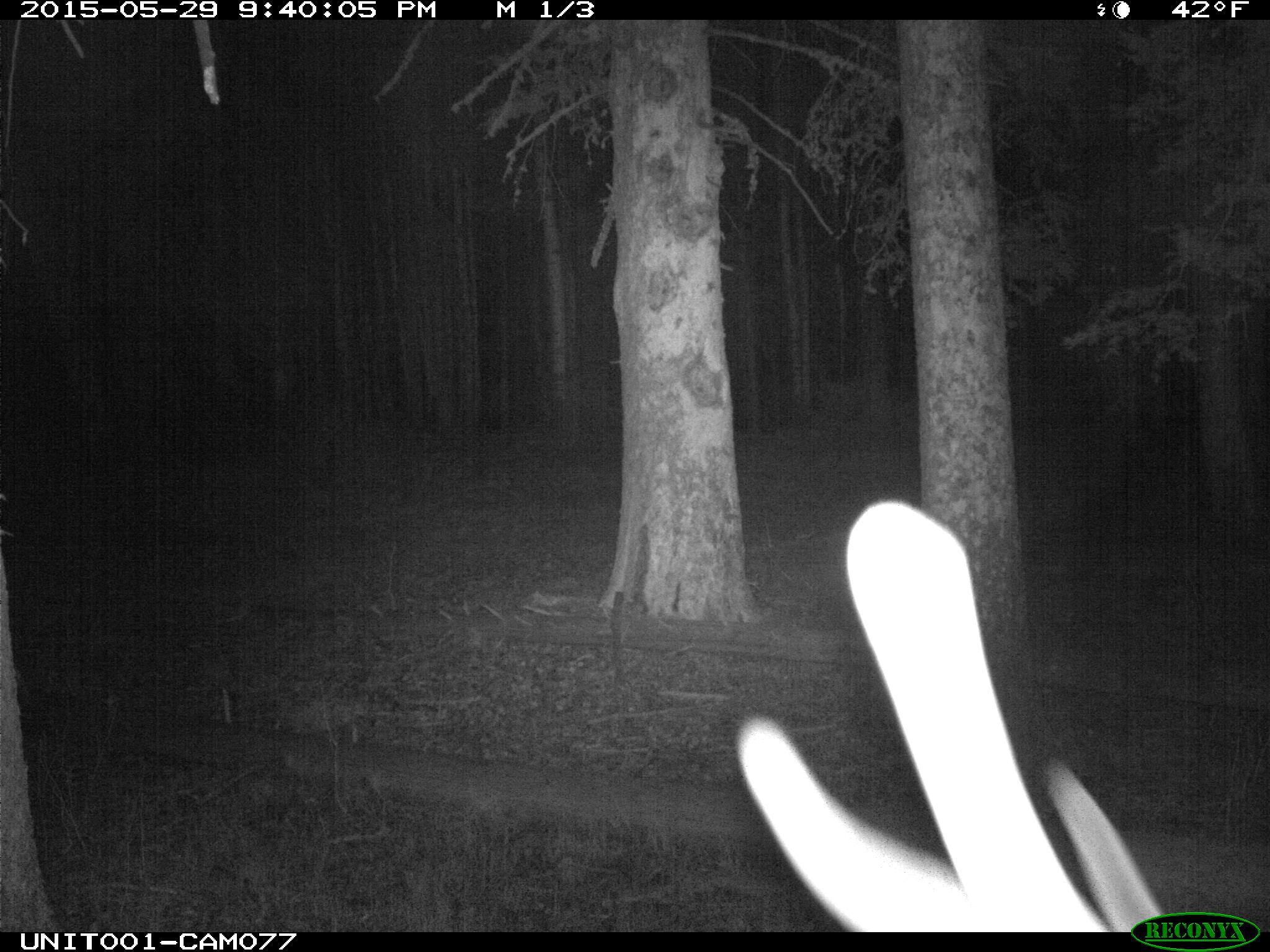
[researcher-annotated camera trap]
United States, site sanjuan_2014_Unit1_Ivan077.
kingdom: Animalia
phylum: Chordata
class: Mammalia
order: Artiodactyla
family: Cervidae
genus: Cervus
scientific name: Cervus elaphus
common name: red deer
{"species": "Cervus elaphus (red deer)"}